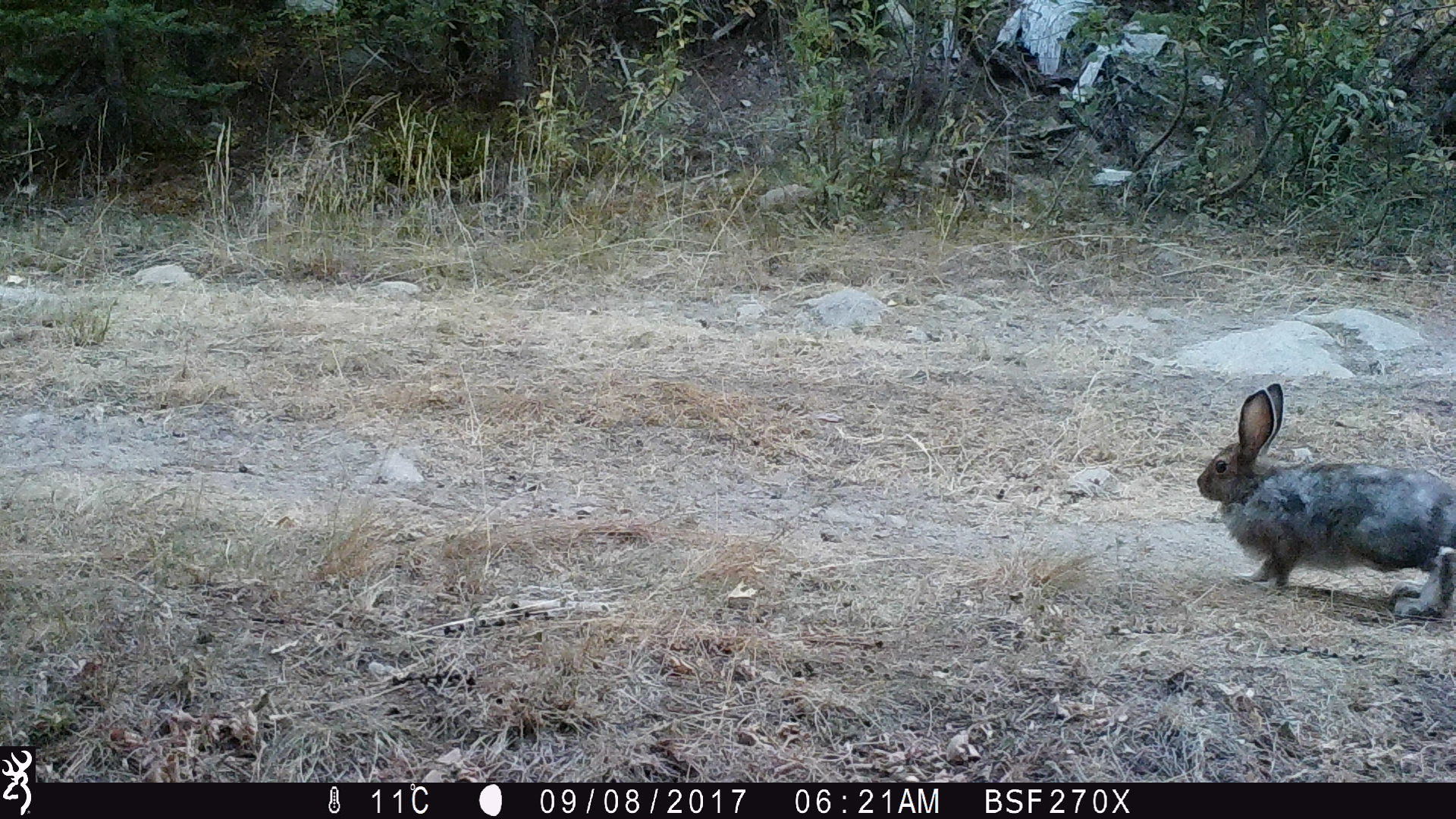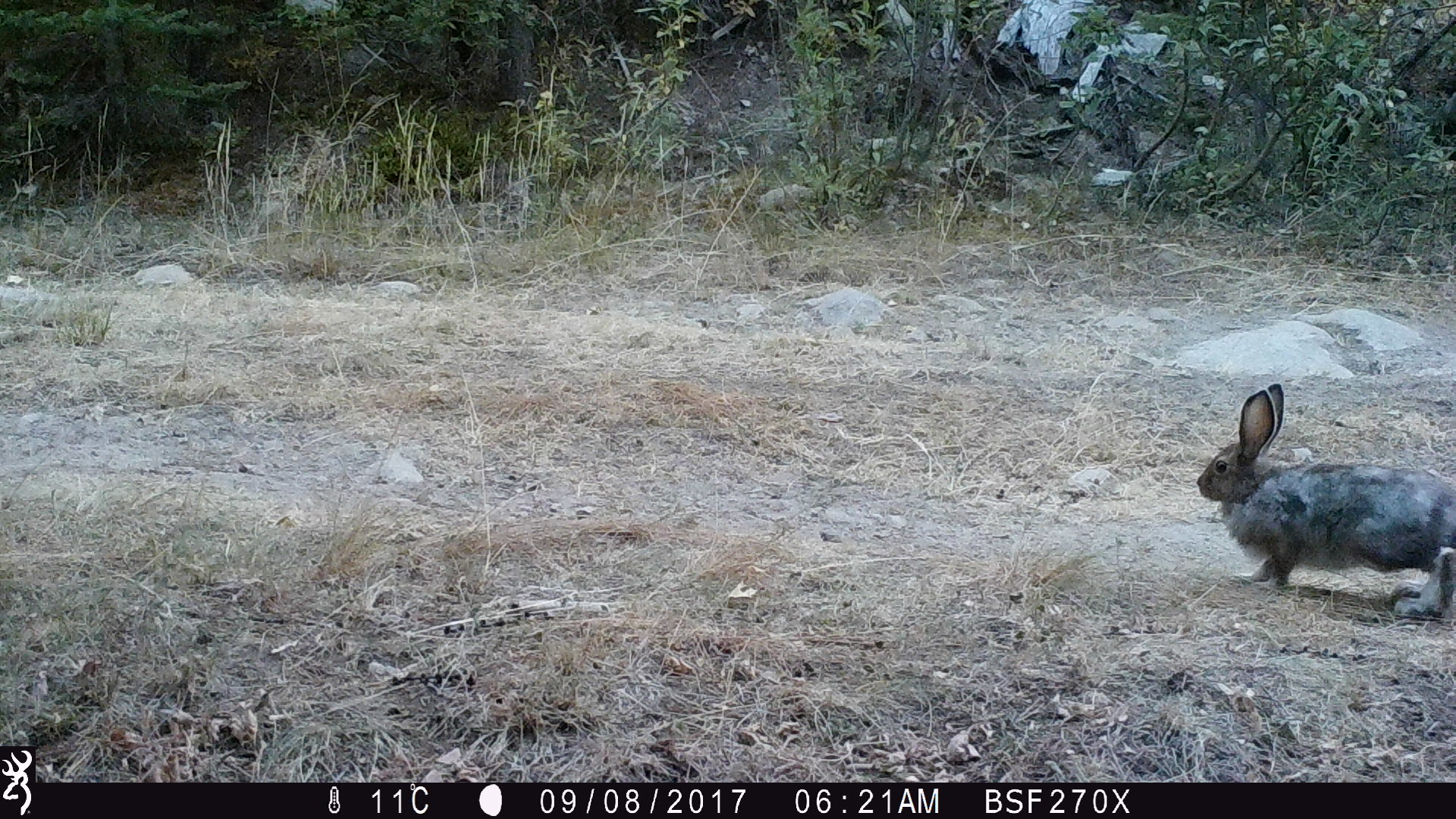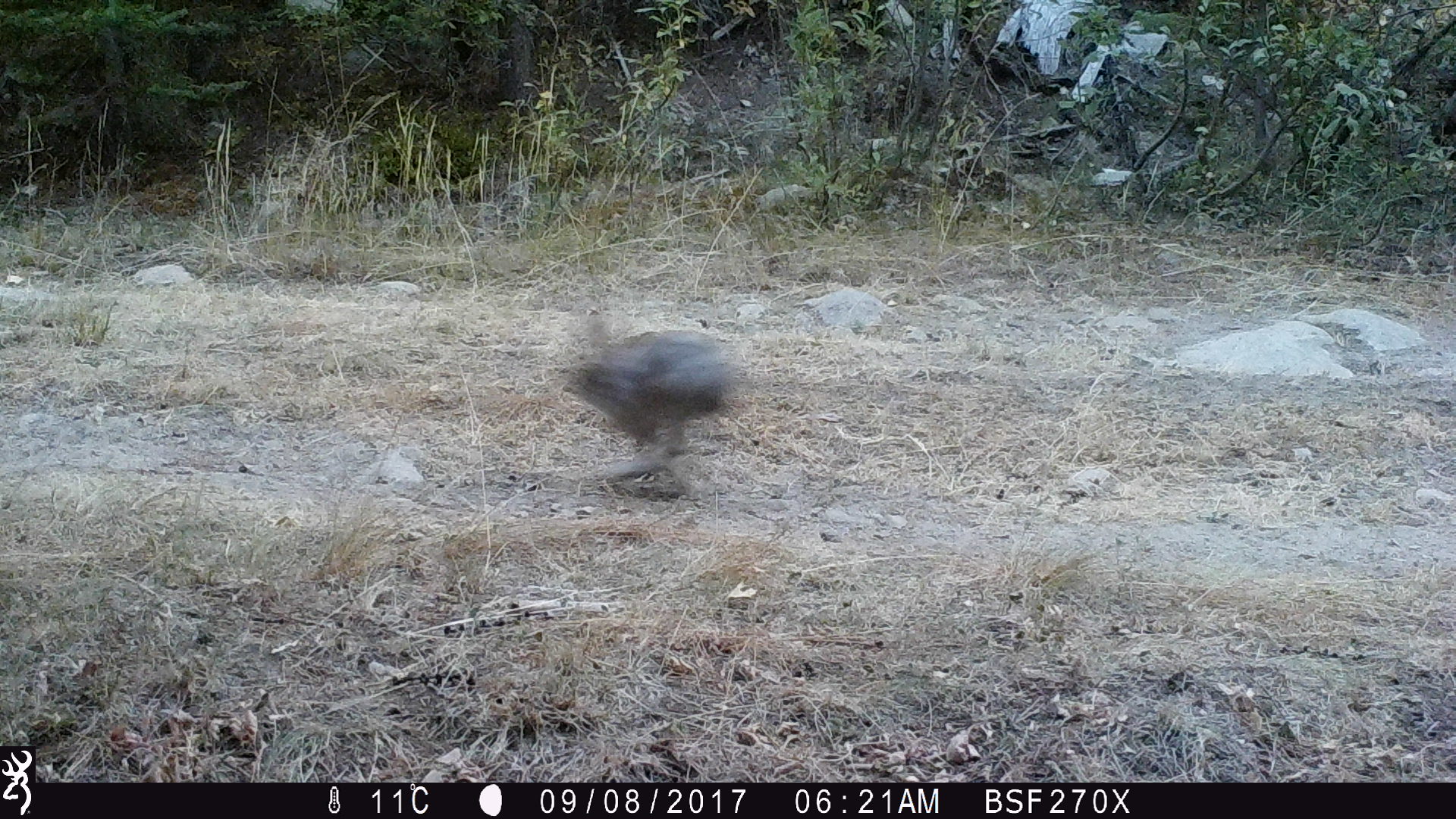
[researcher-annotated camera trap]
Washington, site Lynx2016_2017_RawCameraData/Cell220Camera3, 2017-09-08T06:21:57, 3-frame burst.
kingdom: Animalia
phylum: Chordata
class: Mammalia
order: Lagomorpha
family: Leporidae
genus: Lepus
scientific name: Lepus americanus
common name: snowshoe hare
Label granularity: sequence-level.